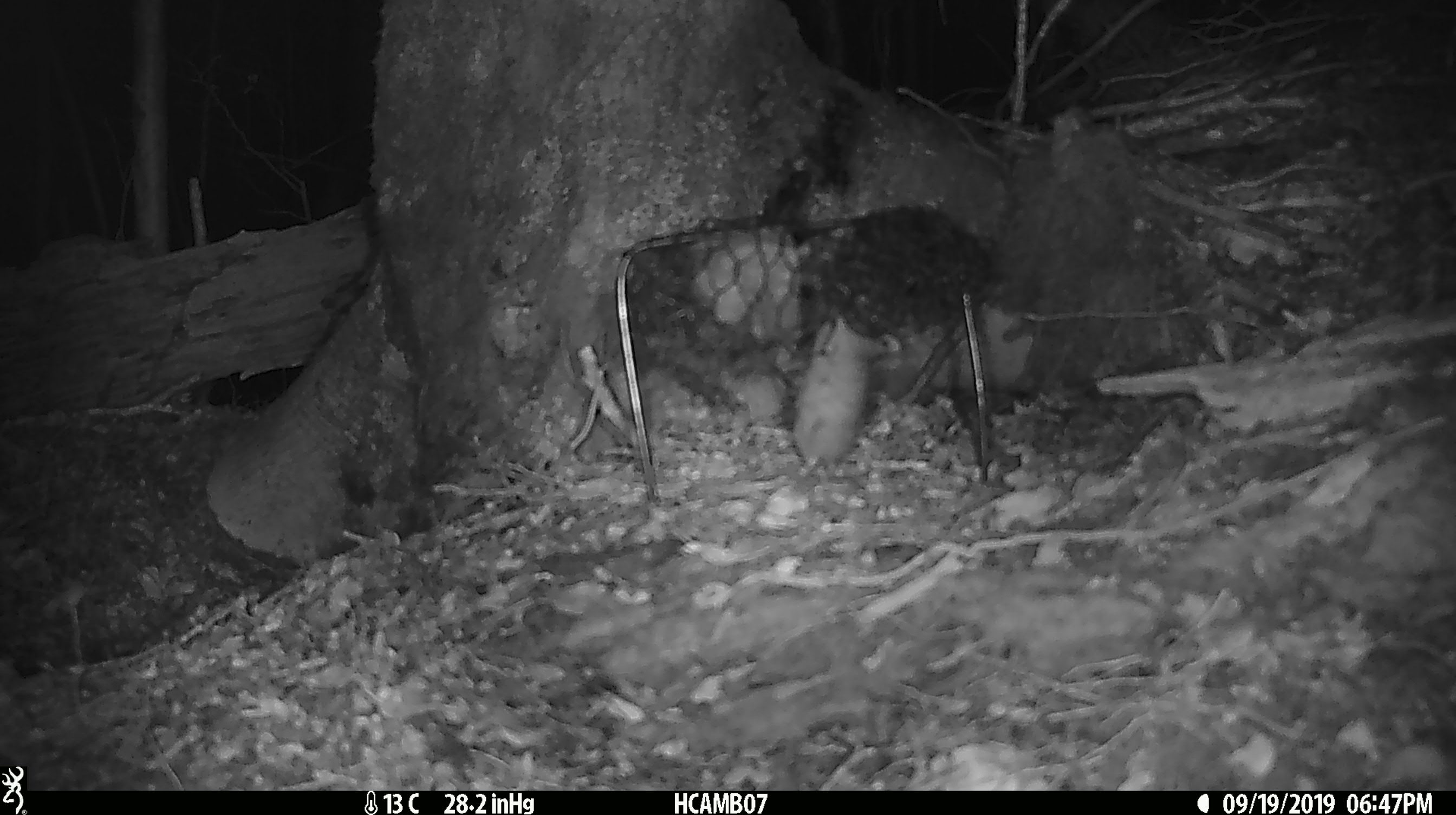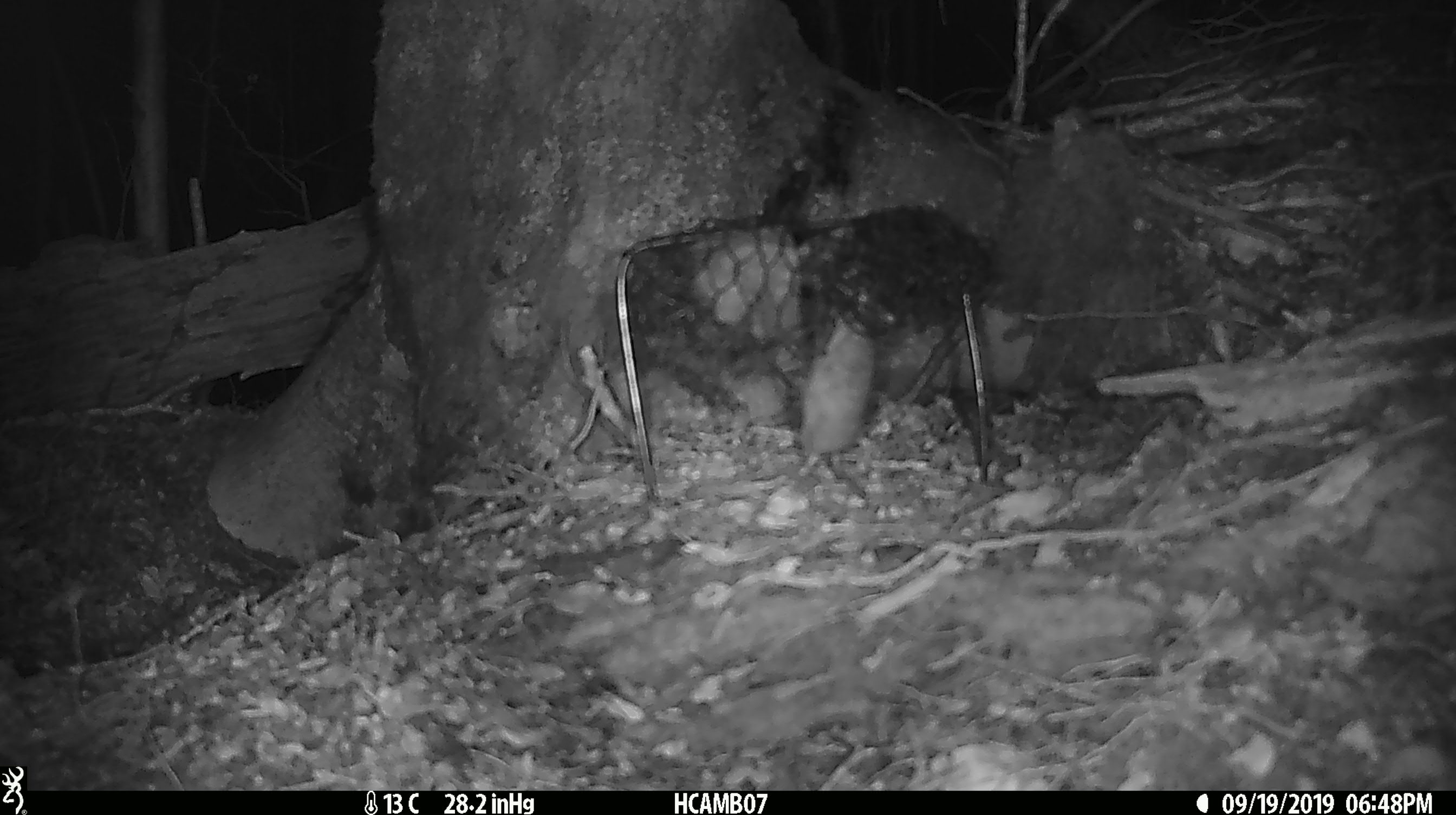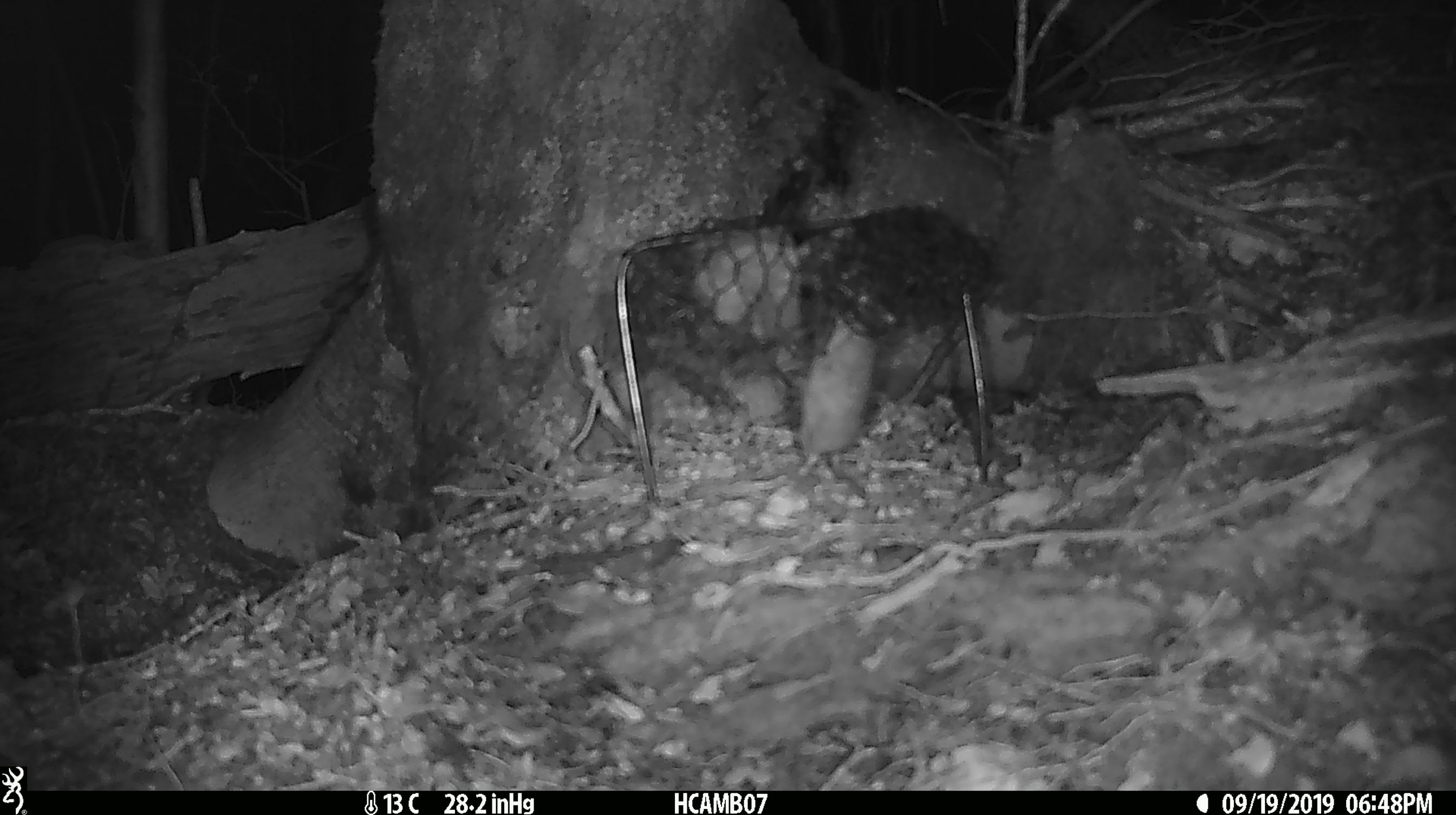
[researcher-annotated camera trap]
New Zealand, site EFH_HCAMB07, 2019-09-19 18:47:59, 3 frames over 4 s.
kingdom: Animalia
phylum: Chordata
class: Mammalia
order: Rodentia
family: Muridae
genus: Mus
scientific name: Mus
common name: mouse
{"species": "mouse (Mus)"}